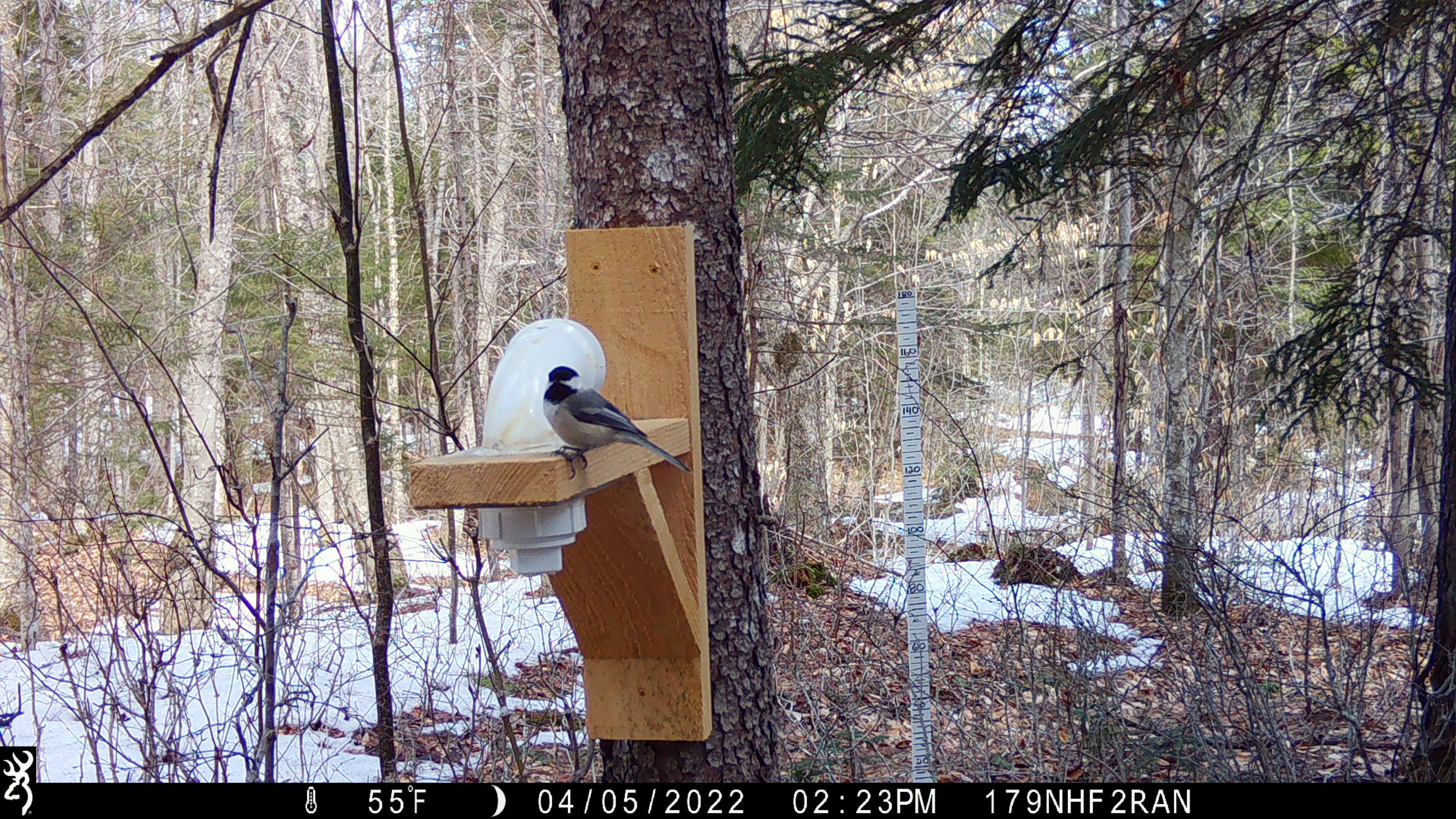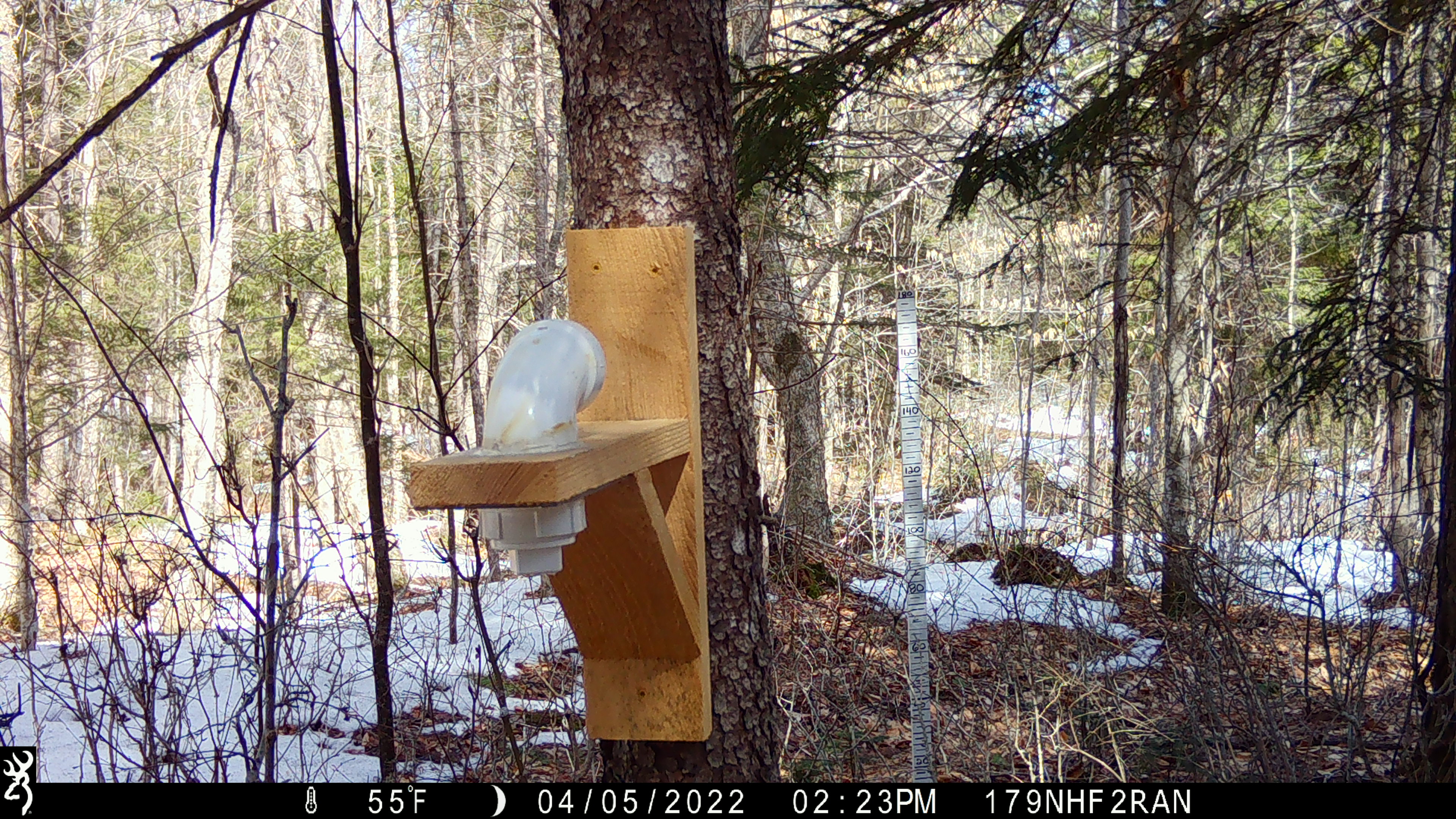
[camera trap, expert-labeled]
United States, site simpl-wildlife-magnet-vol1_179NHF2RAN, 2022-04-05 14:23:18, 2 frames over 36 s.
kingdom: Animalia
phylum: Chordata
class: Aves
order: Passeriformes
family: Paridae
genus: Poecile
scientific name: Poecile atricapillus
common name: black-capped chickadee